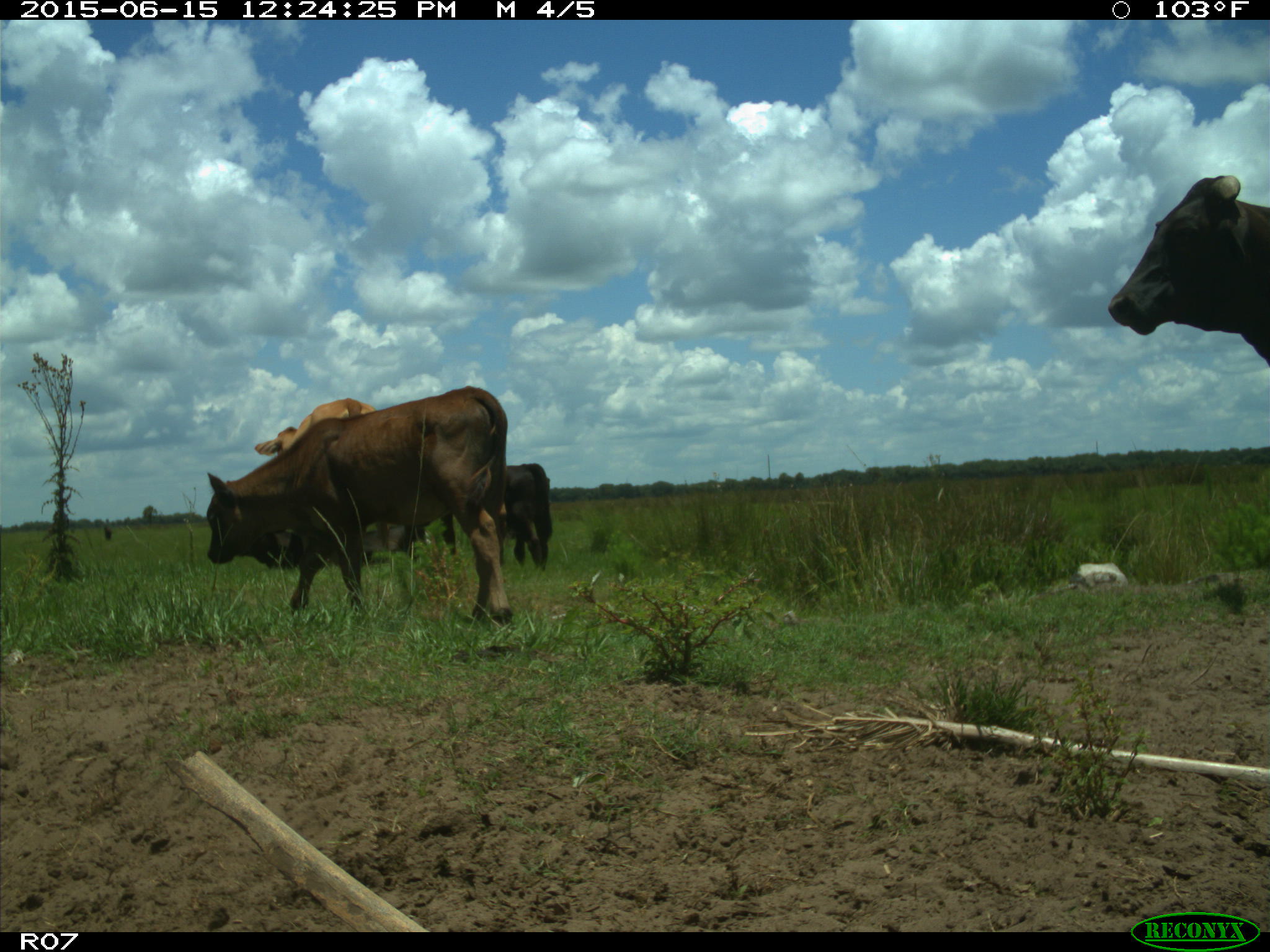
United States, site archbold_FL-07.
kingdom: Animalia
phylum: Chordata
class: Mammalia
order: Artiodactyla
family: Bovidae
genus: Bos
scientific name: Bos taurus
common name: domestic cow